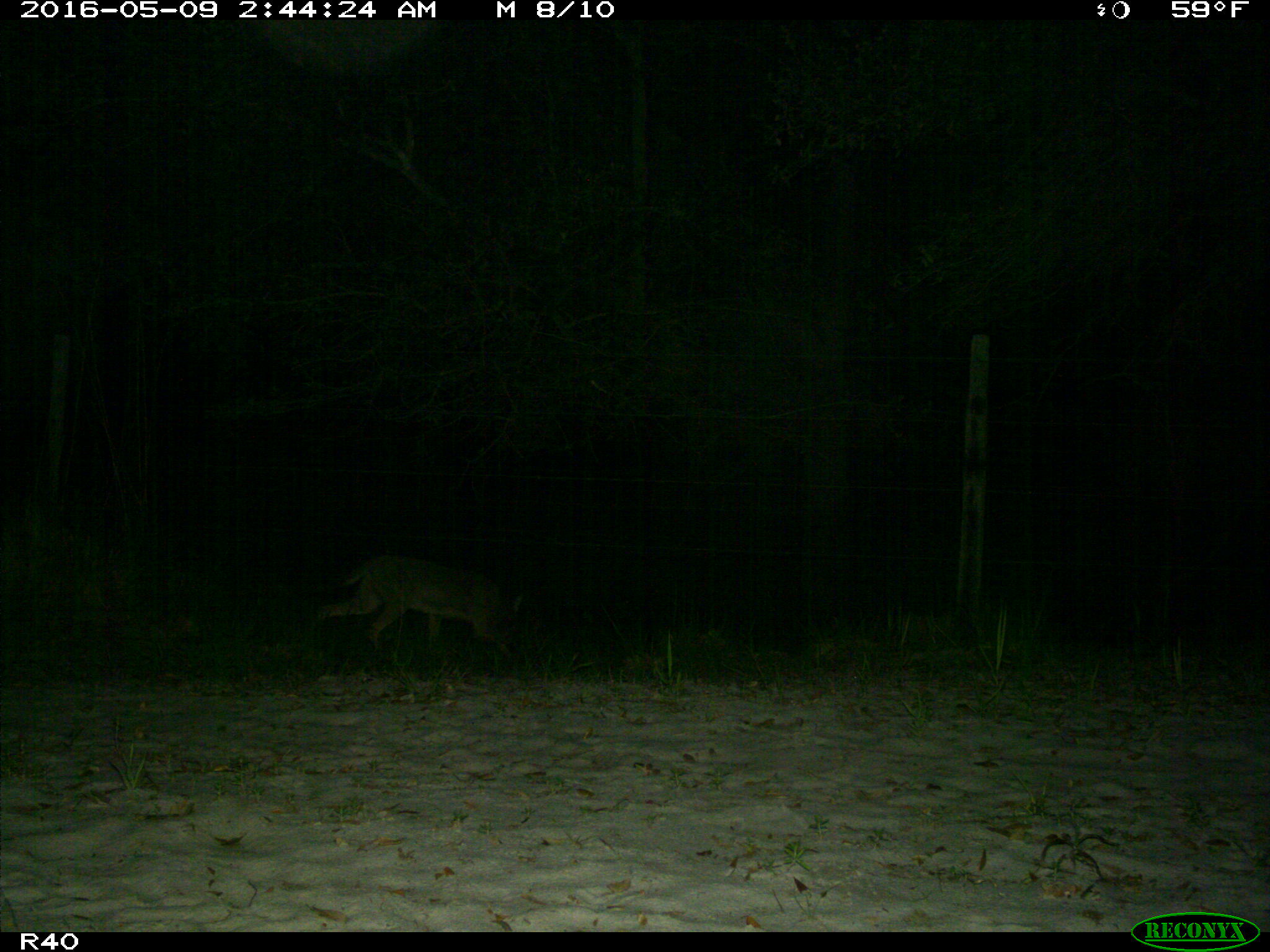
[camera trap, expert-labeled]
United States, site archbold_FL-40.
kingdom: Animalia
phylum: Chordata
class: Mammalia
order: Carnivora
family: Felidae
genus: Lynx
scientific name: Lynx rufus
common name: bobcat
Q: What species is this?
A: Lynx rufus (bobcat).